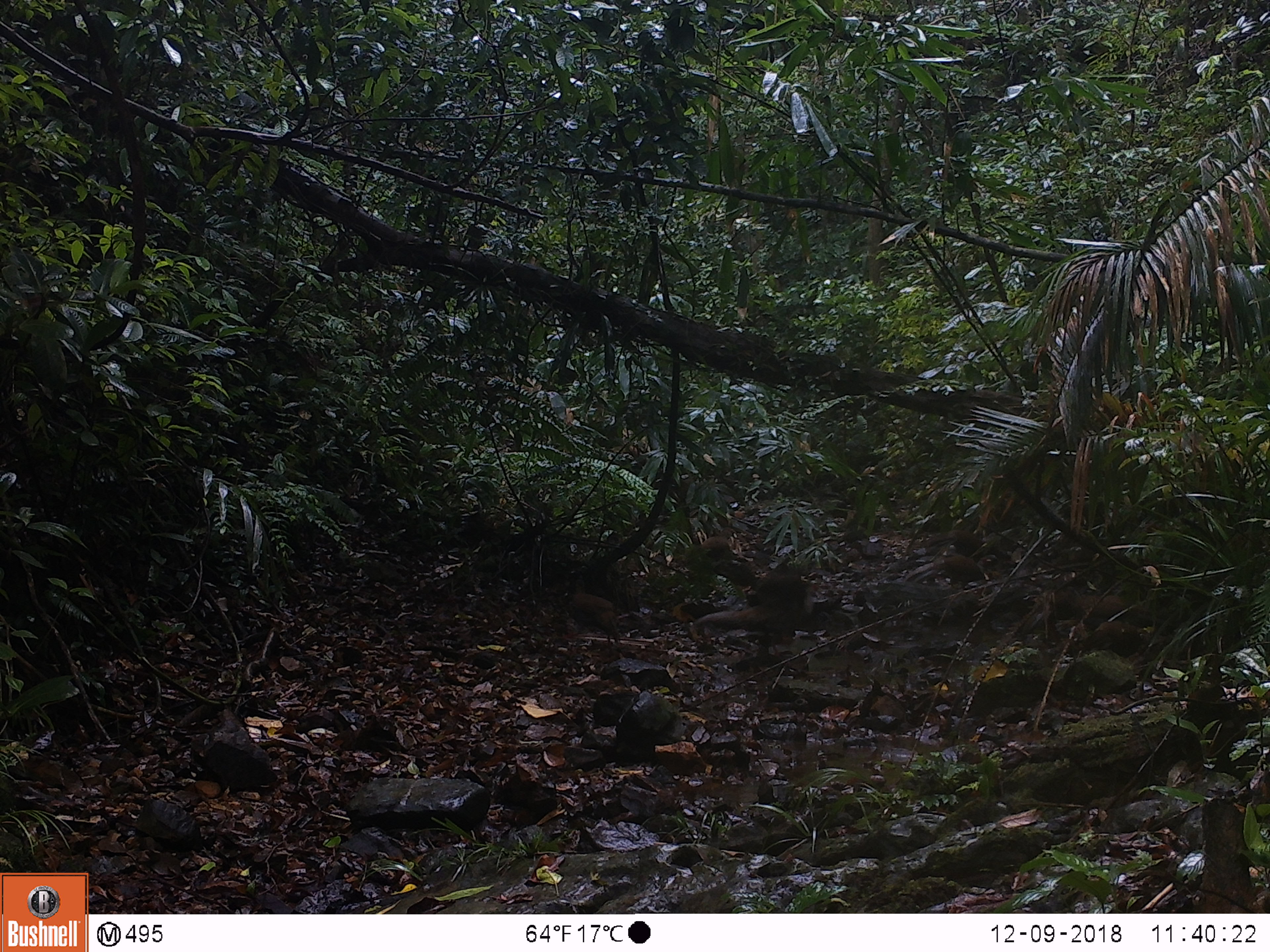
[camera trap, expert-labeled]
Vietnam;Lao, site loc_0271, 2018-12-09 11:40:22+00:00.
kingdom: Animalia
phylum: Chordata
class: Aves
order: Galliformes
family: Phasianidae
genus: Lophura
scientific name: Lophura nycthemera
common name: silver pheasant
Silver pheasant (Lophura nycthemera). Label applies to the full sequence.